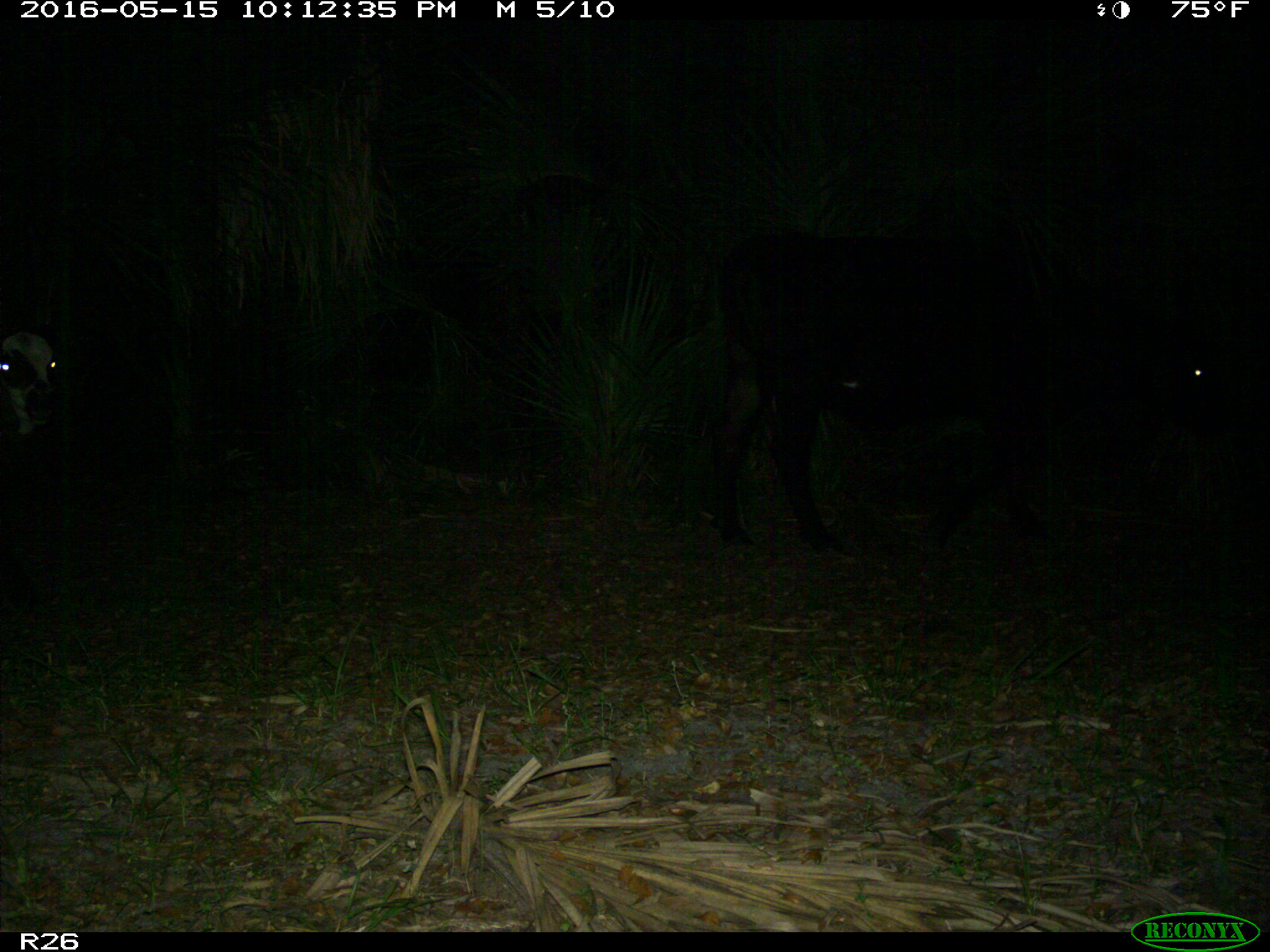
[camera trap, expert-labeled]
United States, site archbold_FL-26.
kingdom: Animalia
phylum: Chordata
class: Mammalia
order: Artiodactyla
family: Bovidae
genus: Bos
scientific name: Bos taurus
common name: domestic cow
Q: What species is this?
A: Bos taurus (domestic cow).